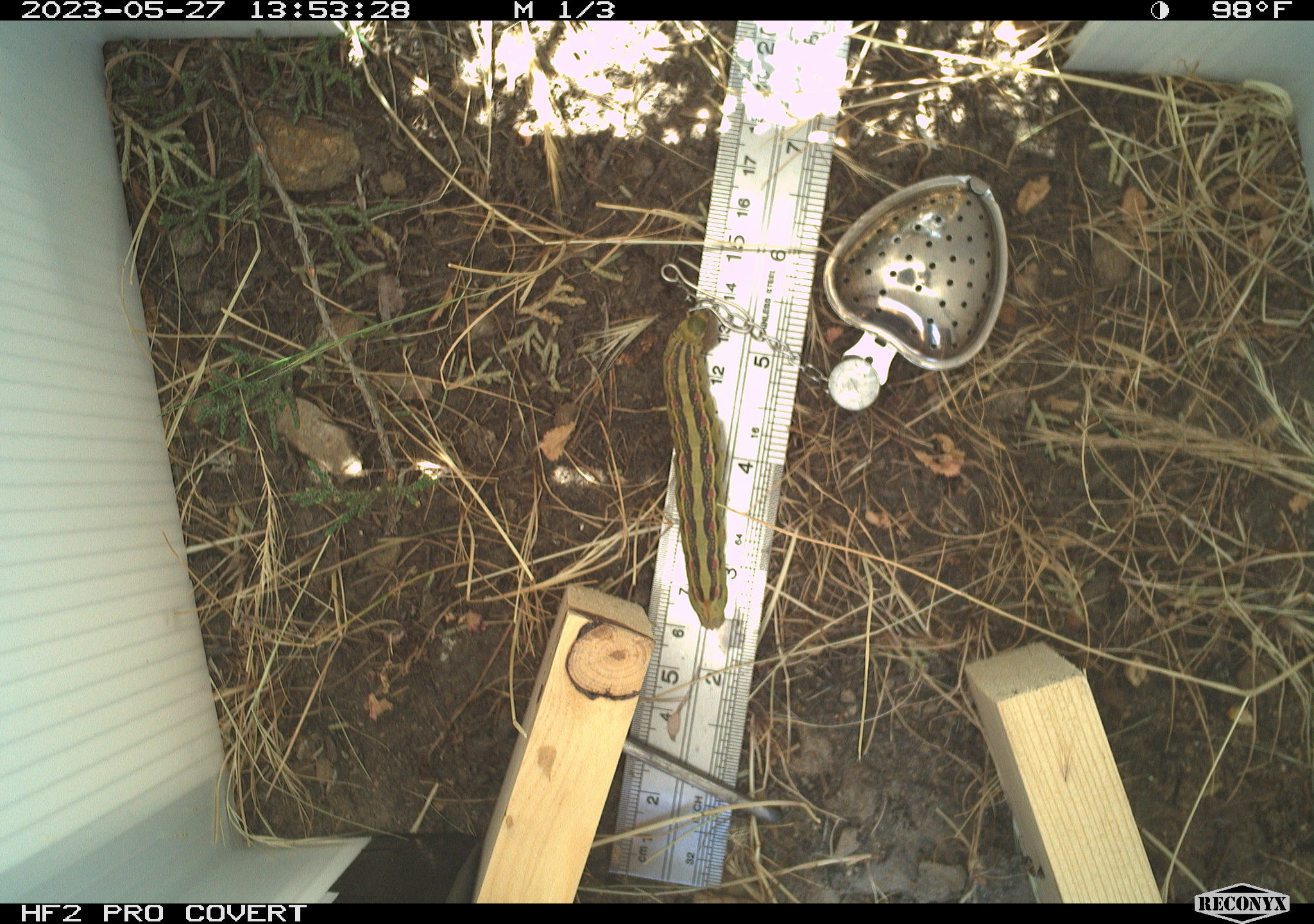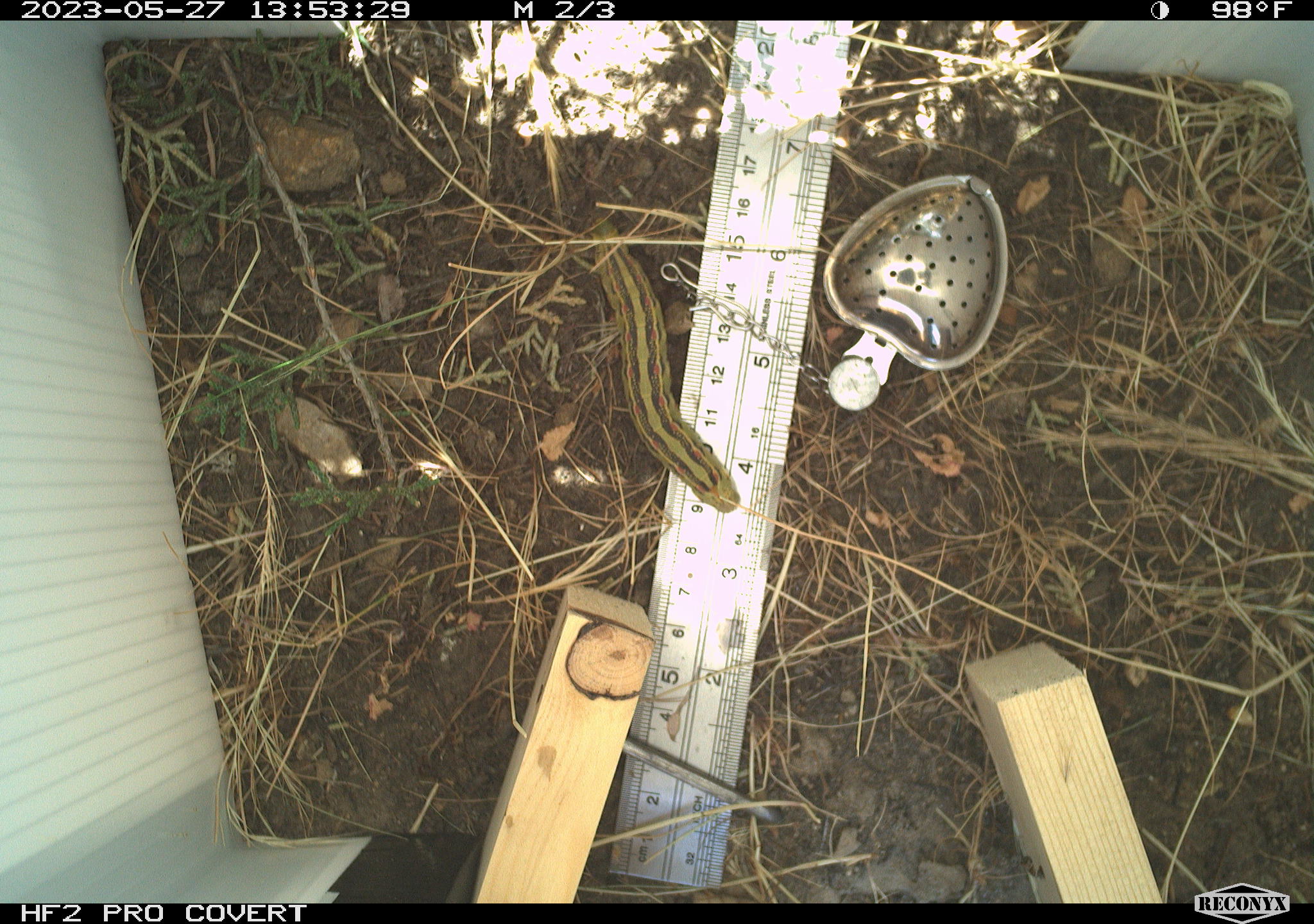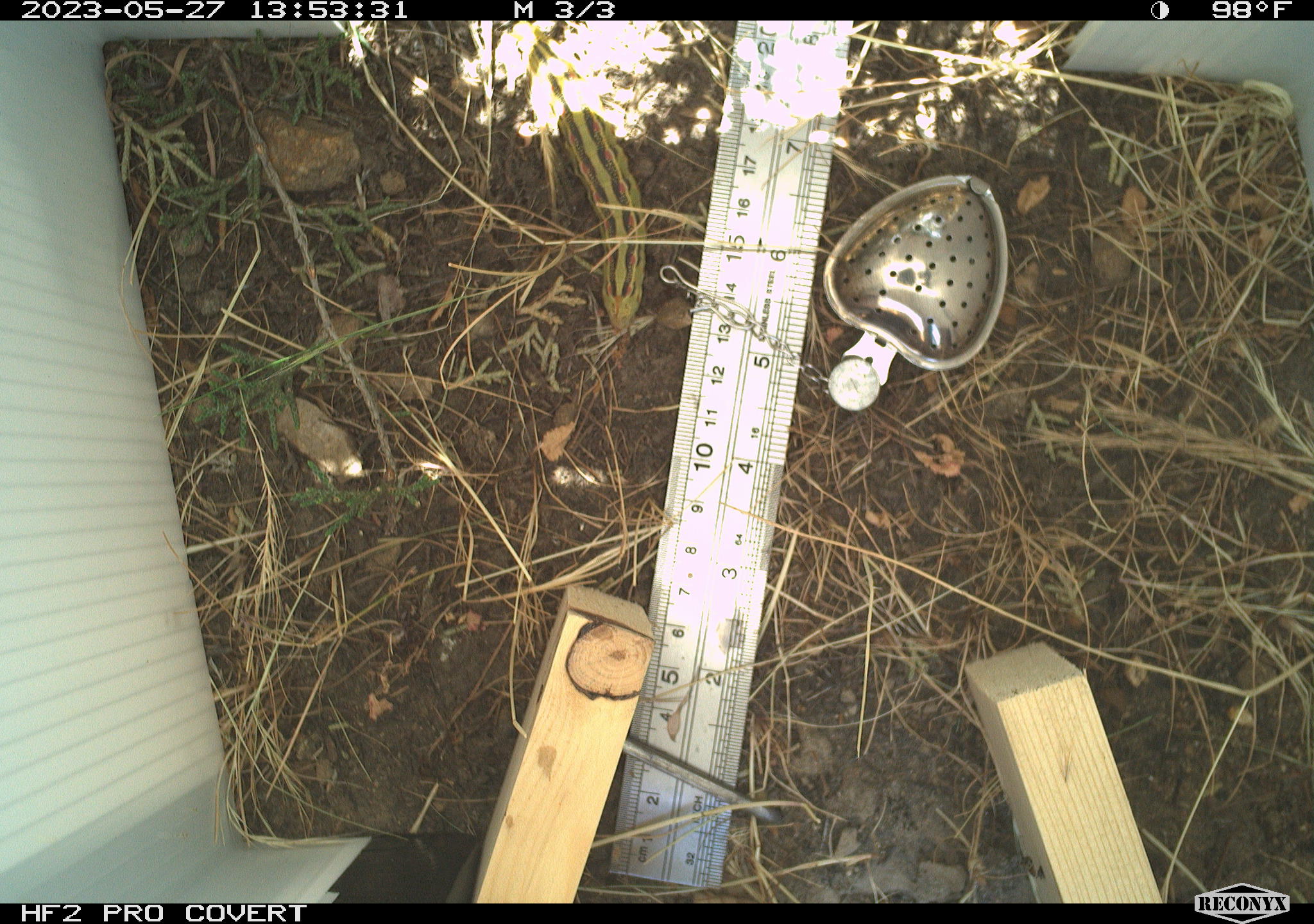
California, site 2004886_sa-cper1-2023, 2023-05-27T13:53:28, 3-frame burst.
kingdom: Animalia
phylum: Arthropoda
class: Insecta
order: Lepidoptera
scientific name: Lepidoptera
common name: butterflies and moths